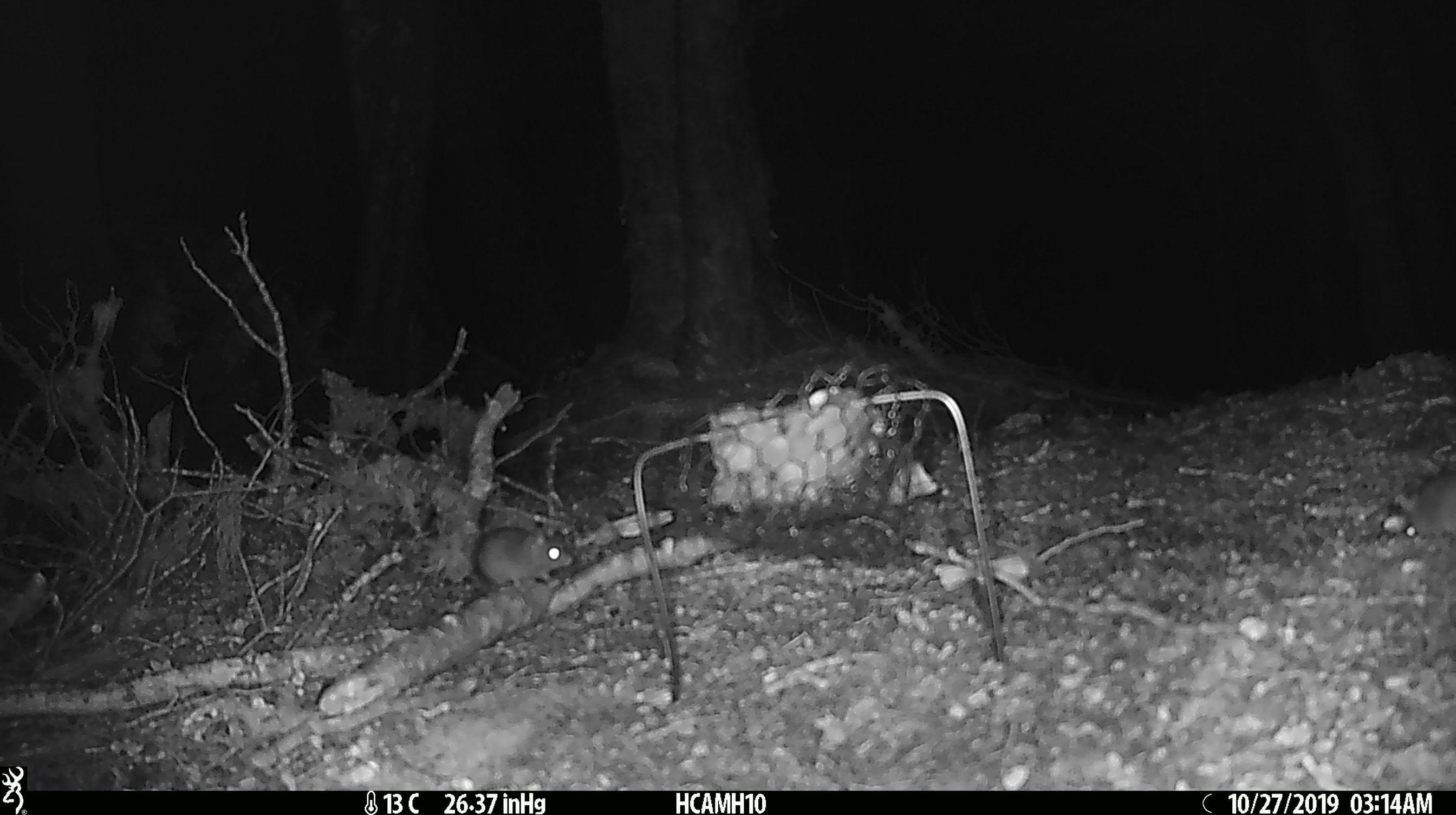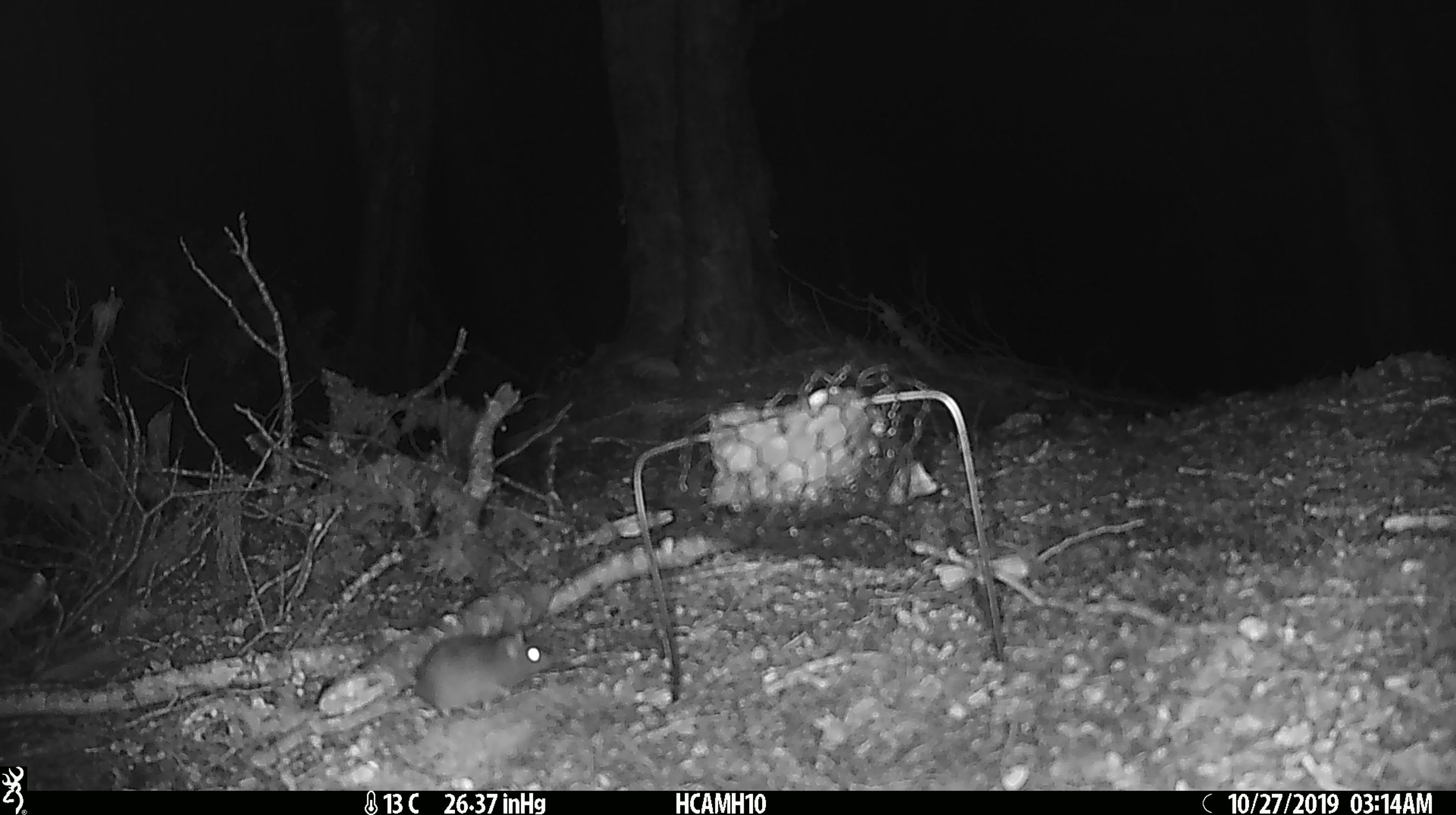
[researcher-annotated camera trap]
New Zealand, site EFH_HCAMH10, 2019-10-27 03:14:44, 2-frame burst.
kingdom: Animalia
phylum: Chordata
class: Mammalia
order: Rodentia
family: Muridae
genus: Mus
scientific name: Mus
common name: mouse